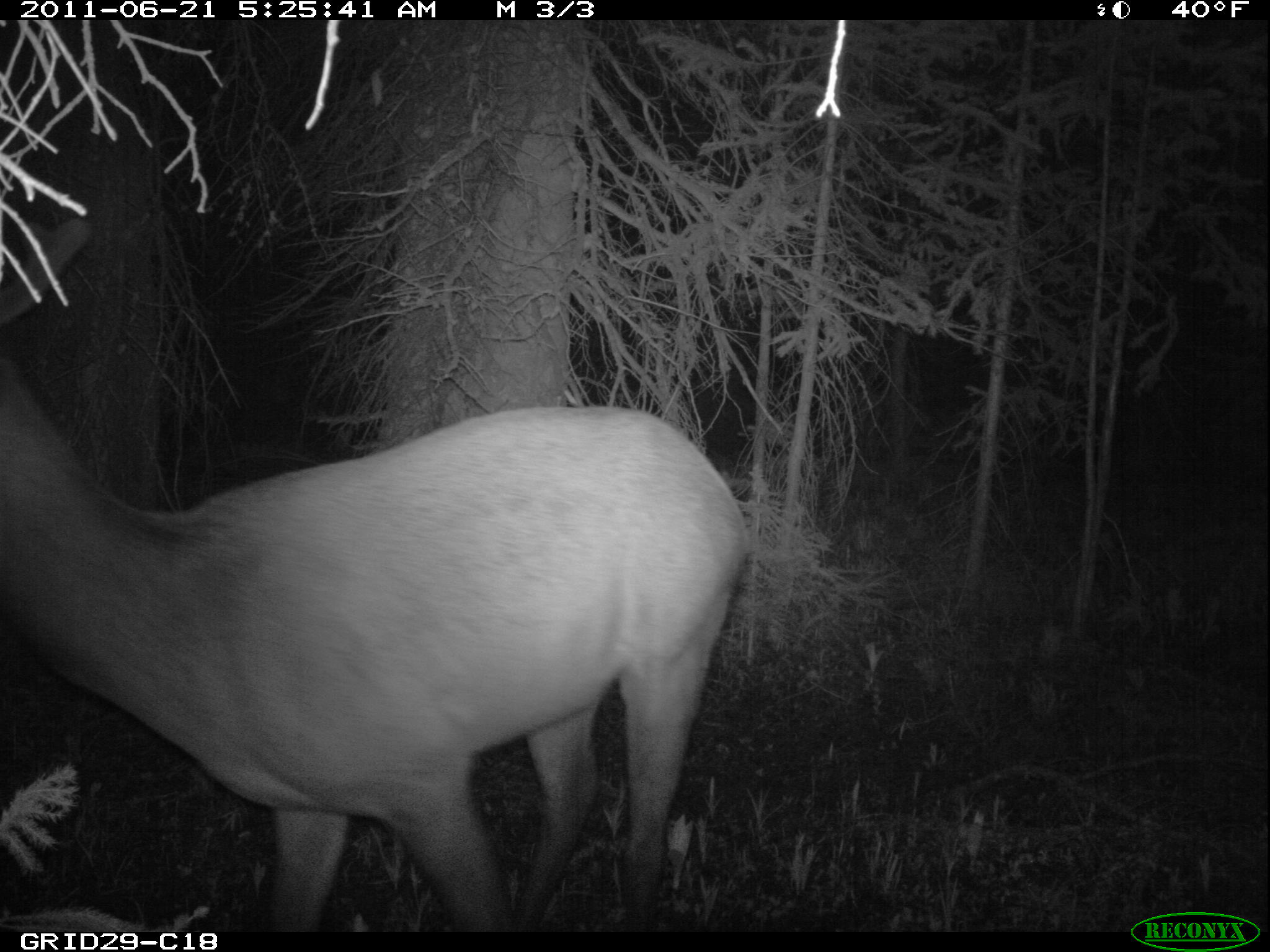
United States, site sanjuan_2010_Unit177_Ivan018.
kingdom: Animalia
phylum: Chordata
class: Mammalia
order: Artiodactyla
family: Cervidae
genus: Cervus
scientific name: Cervus elaphus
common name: red deer